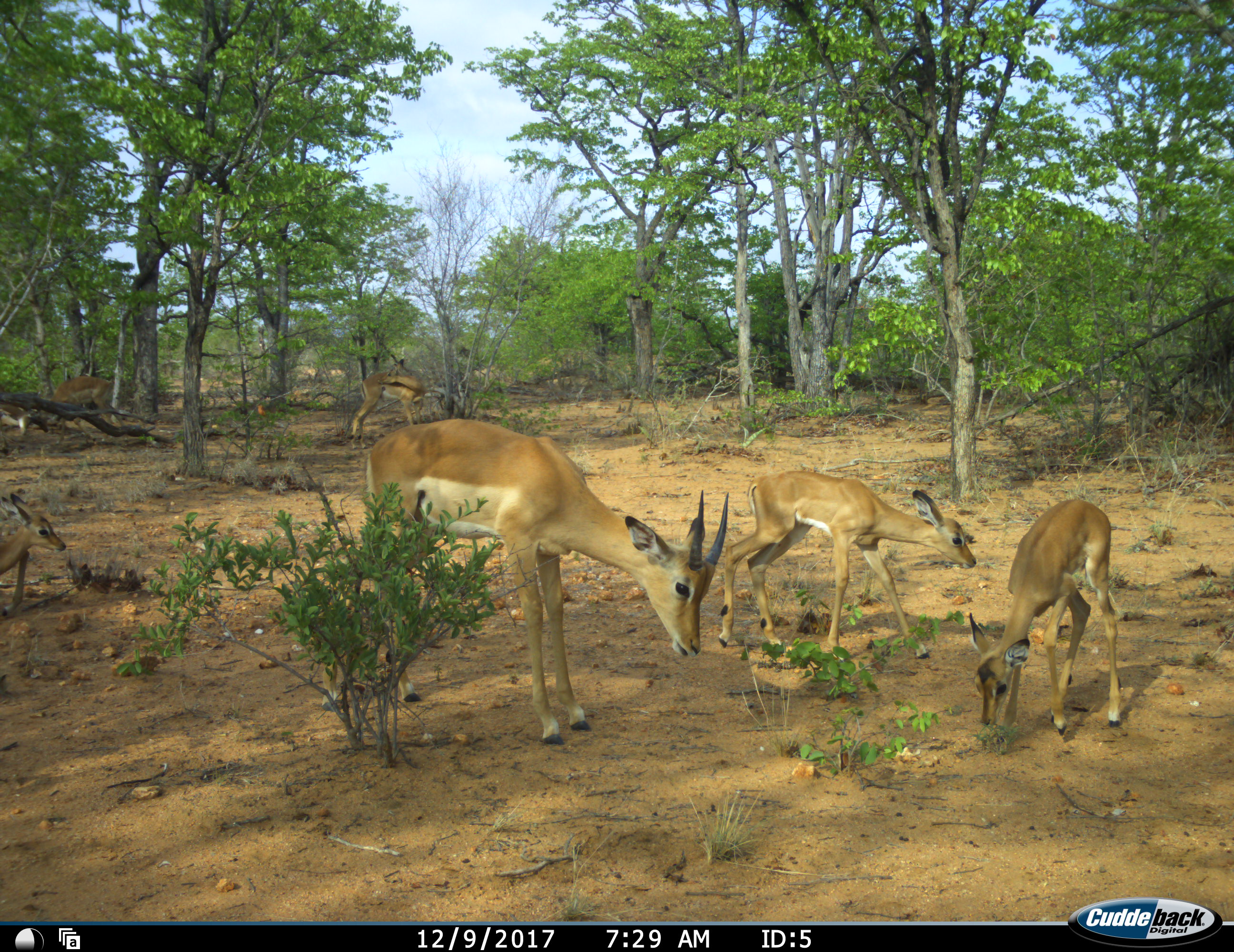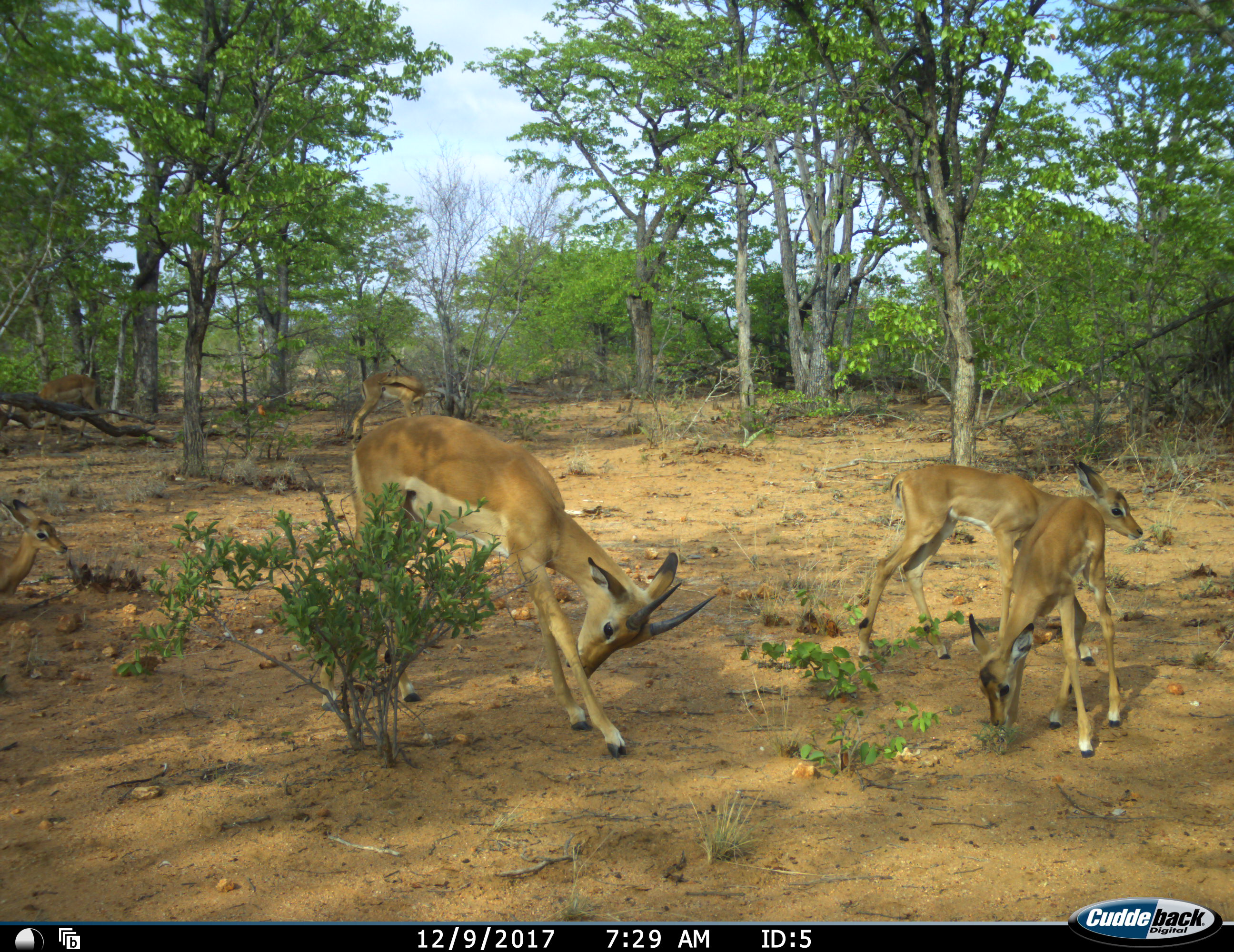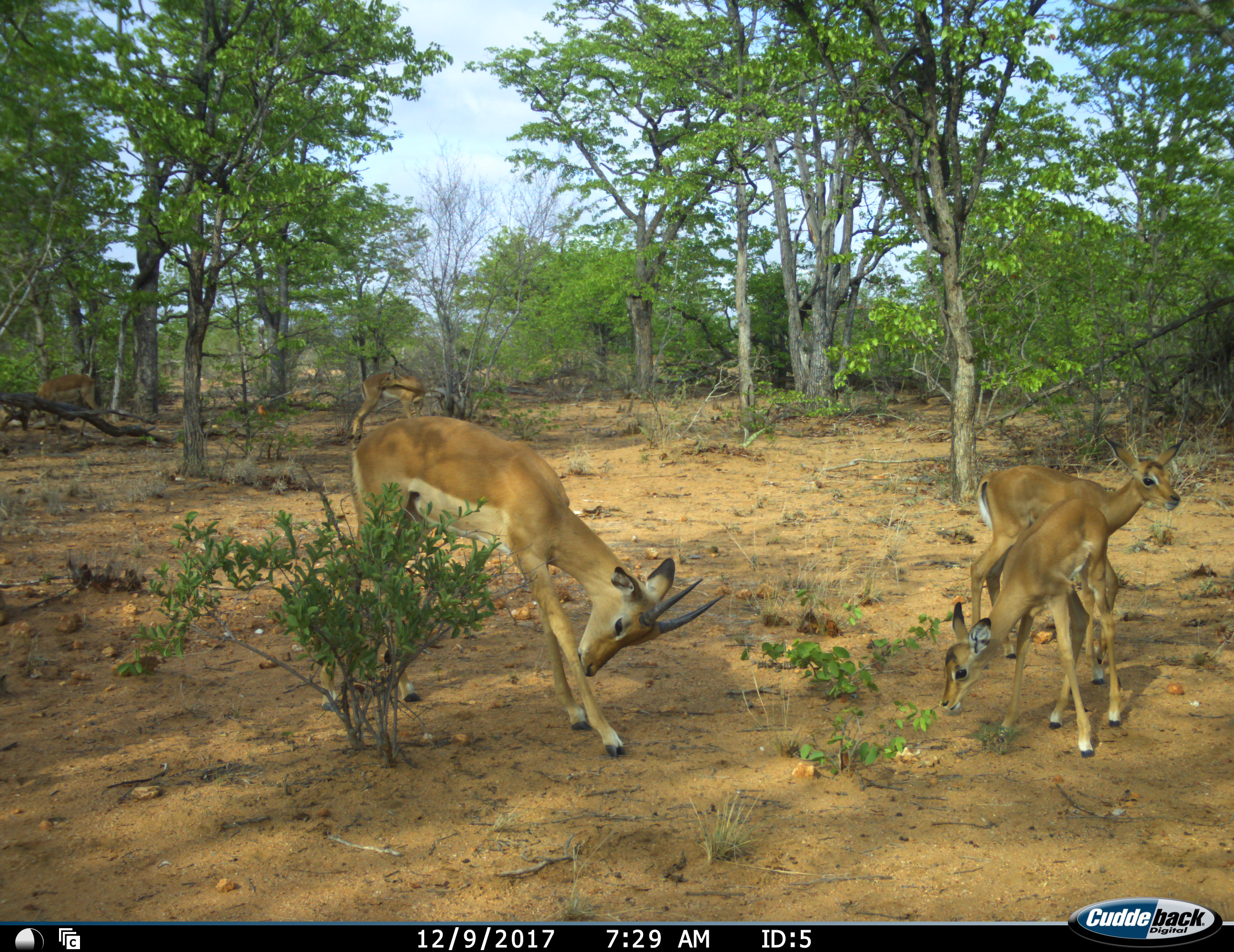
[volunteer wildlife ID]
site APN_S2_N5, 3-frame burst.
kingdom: Animalia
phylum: Chordata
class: Mammalia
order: Artiodactyla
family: Bovidae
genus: Aepyceros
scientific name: Aepyceros melampus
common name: impala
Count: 6.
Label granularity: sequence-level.